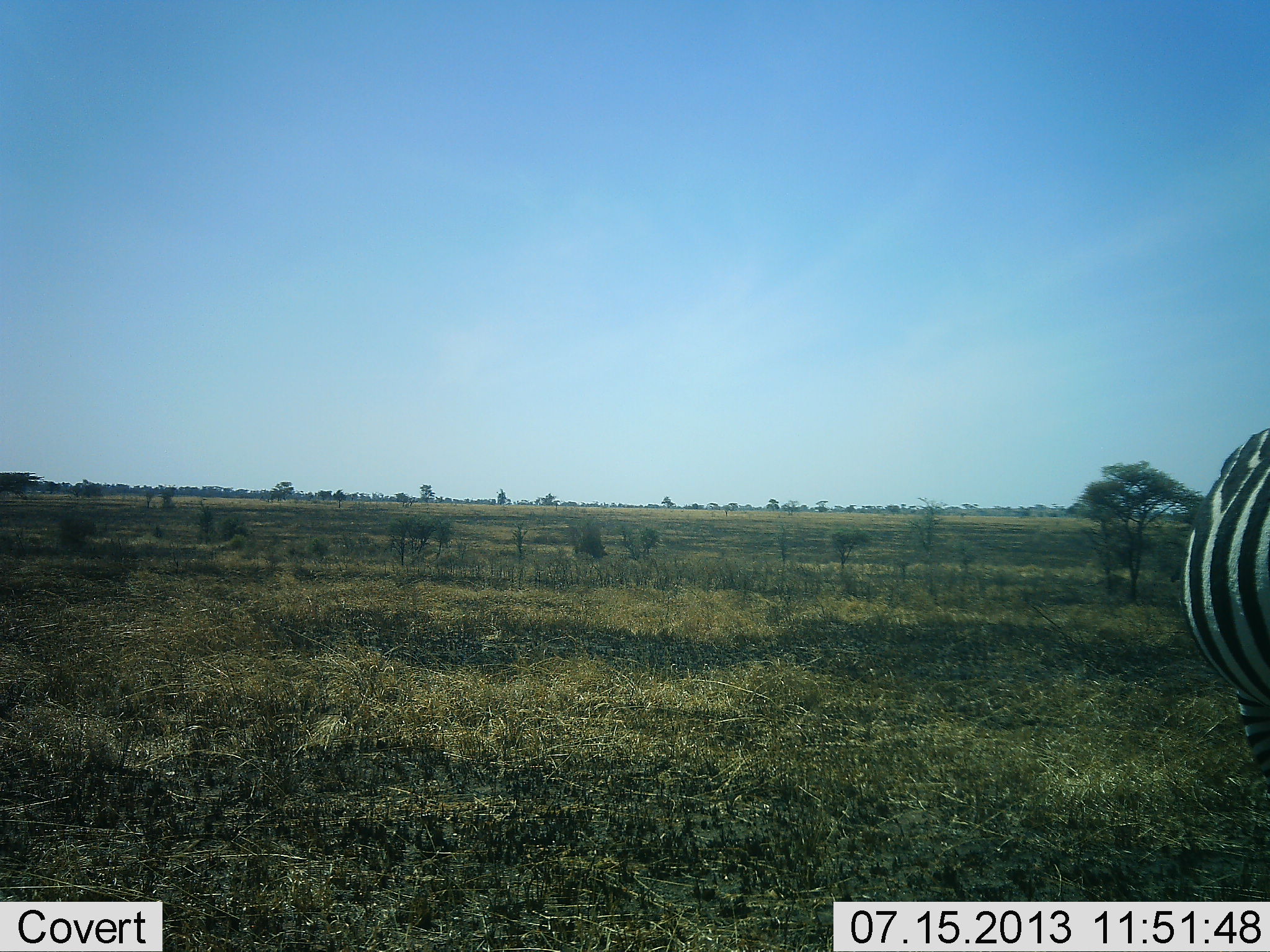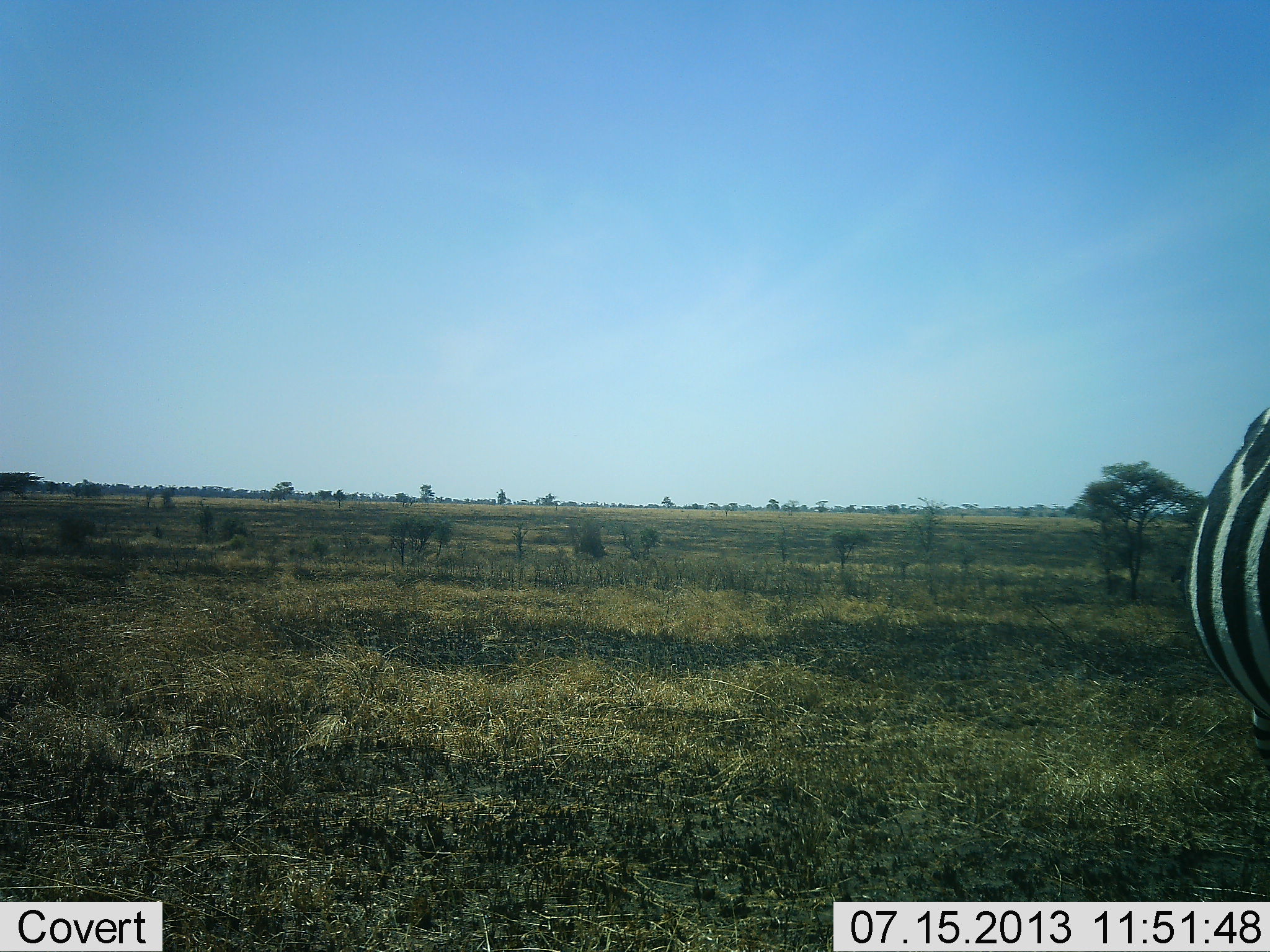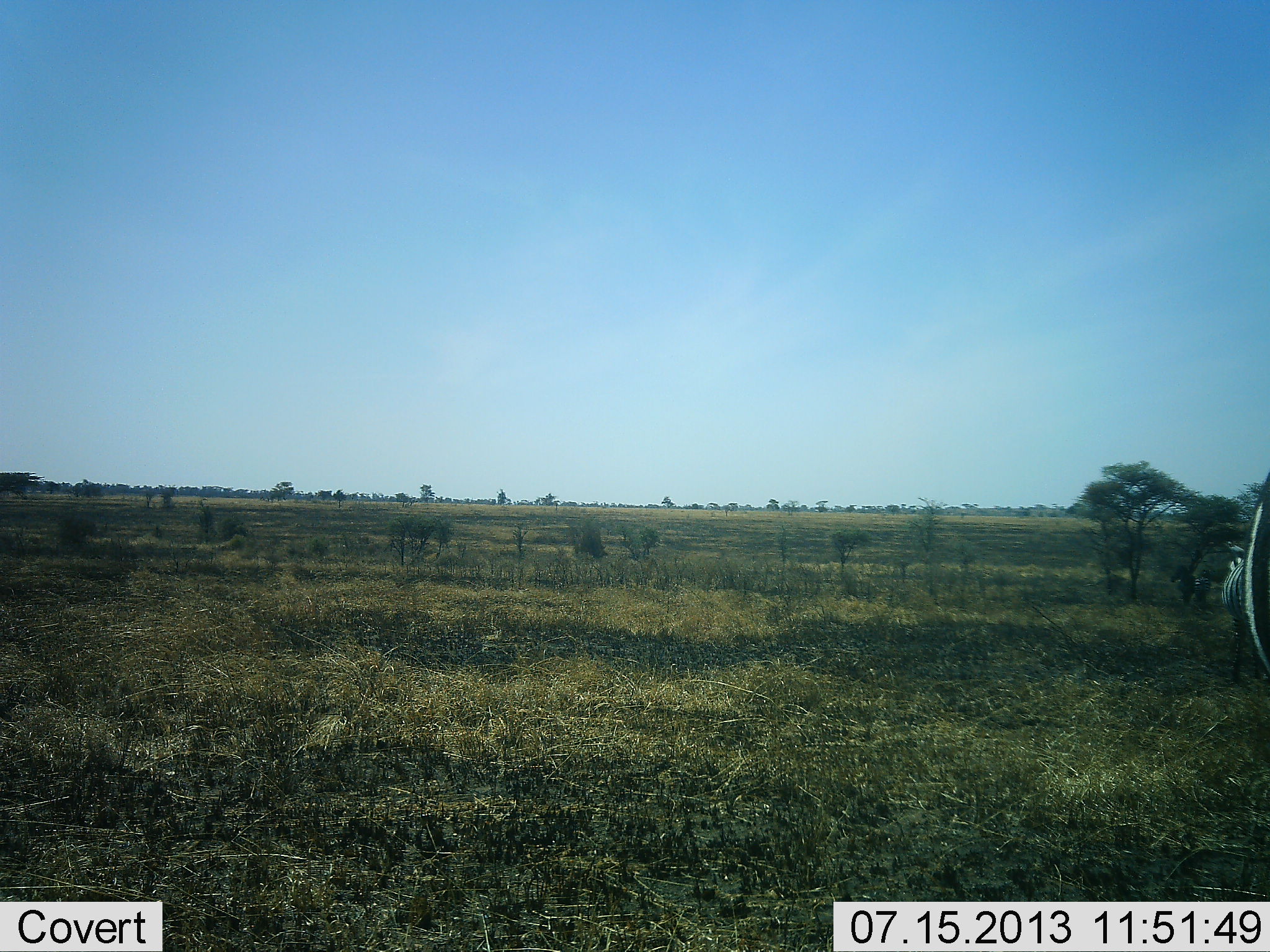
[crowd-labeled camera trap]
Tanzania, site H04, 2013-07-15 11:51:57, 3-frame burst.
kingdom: Animalia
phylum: Chordata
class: Mammalia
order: Perissodactyla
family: Equidae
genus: Equus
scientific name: Equus quagga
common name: plains zebra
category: zebra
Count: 1.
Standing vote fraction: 80%.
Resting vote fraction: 0%.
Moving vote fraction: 20%.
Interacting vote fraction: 0%.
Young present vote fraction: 0%.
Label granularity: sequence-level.